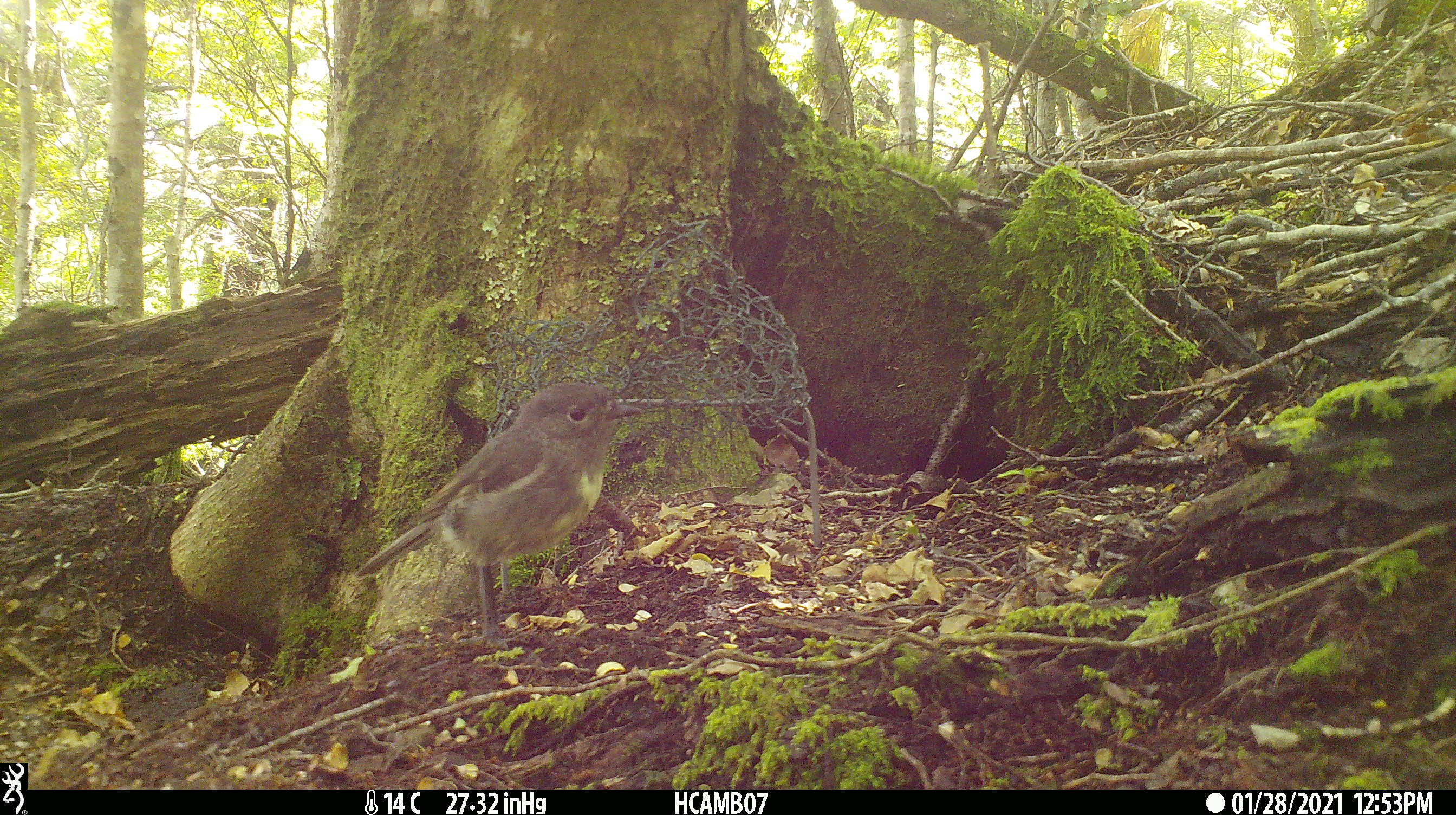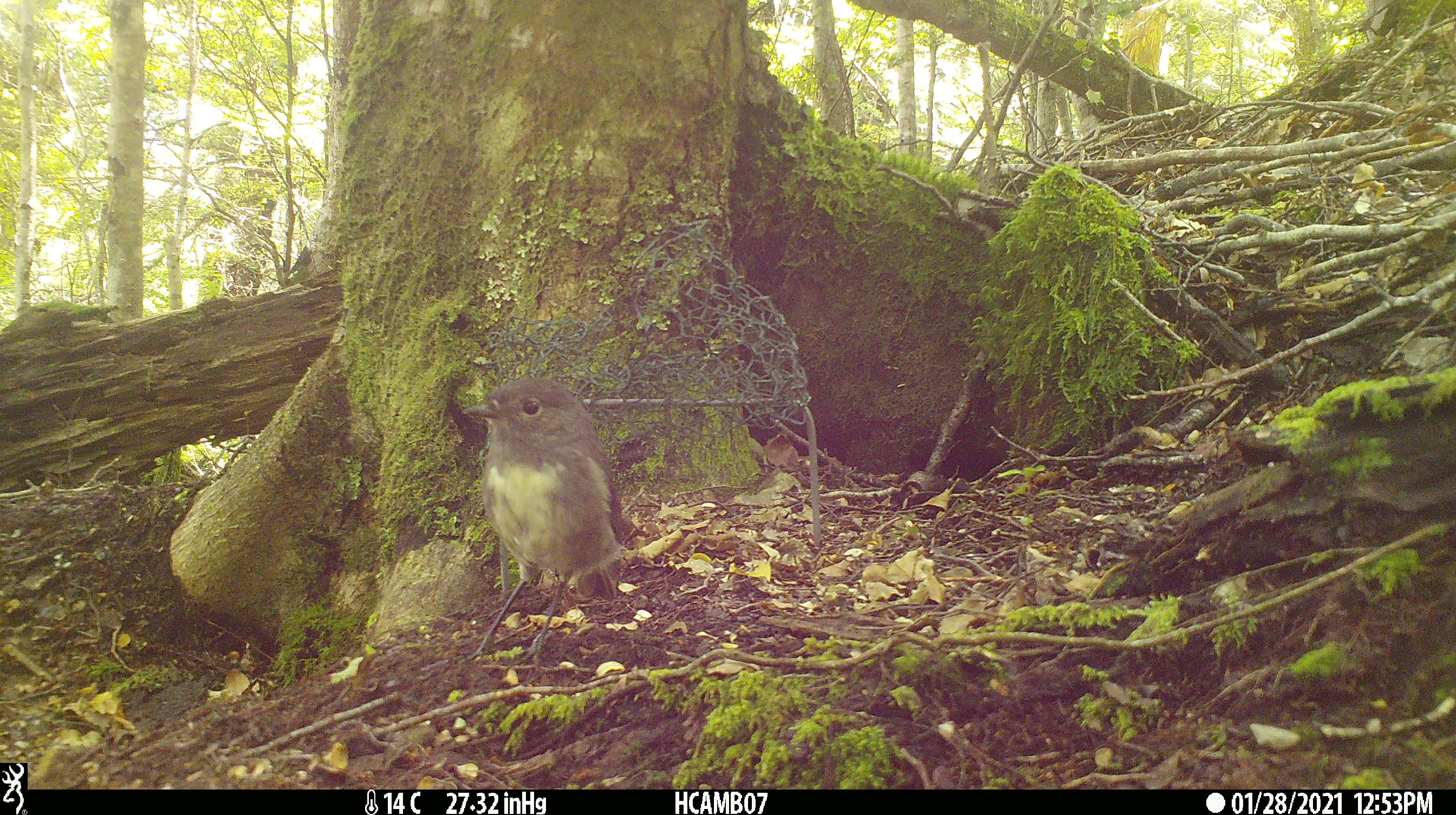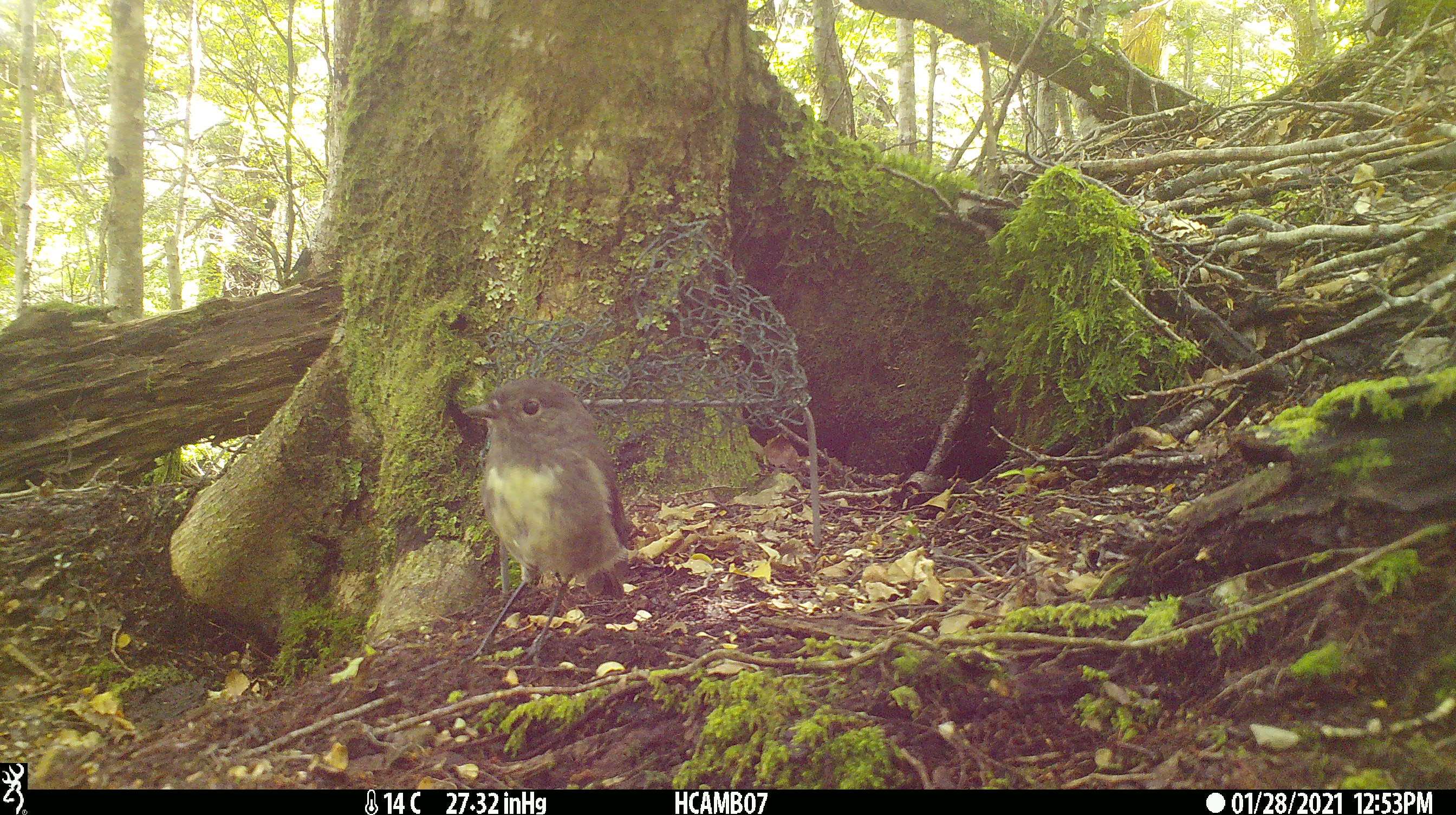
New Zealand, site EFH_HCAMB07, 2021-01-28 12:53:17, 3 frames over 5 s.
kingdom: Animalia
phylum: Chordata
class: Aves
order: Passeriformes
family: Petroicidae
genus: Petroica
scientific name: Petroica australis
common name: new zealand robin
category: robin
Robin (new zealand robin) (Petroica australis).